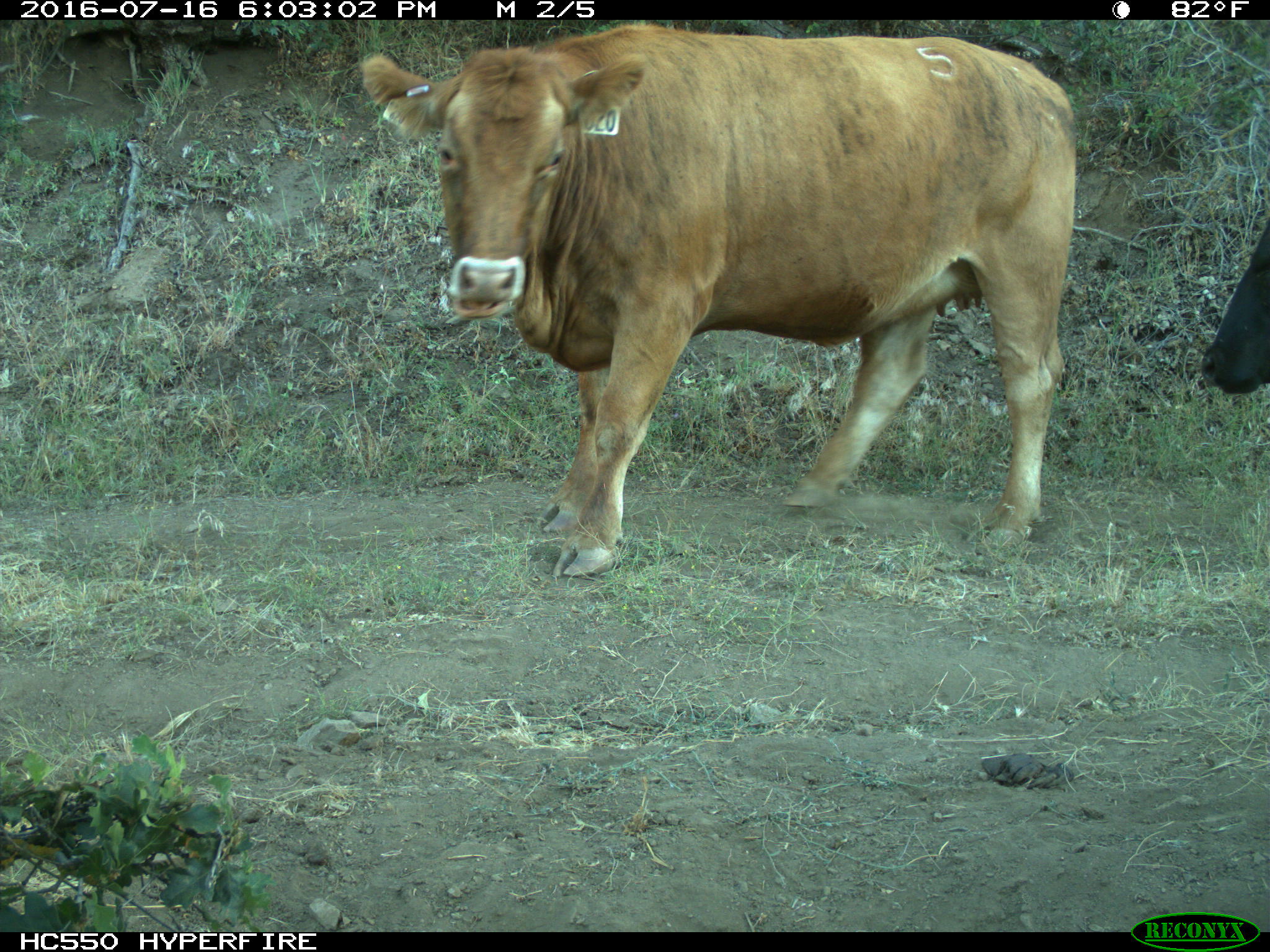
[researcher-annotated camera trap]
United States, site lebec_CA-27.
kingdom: Animalia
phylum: Chordata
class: Mammalia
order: Artiodactyla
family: Bovidae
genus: Bos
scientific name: Bos taurus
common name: domestic cow